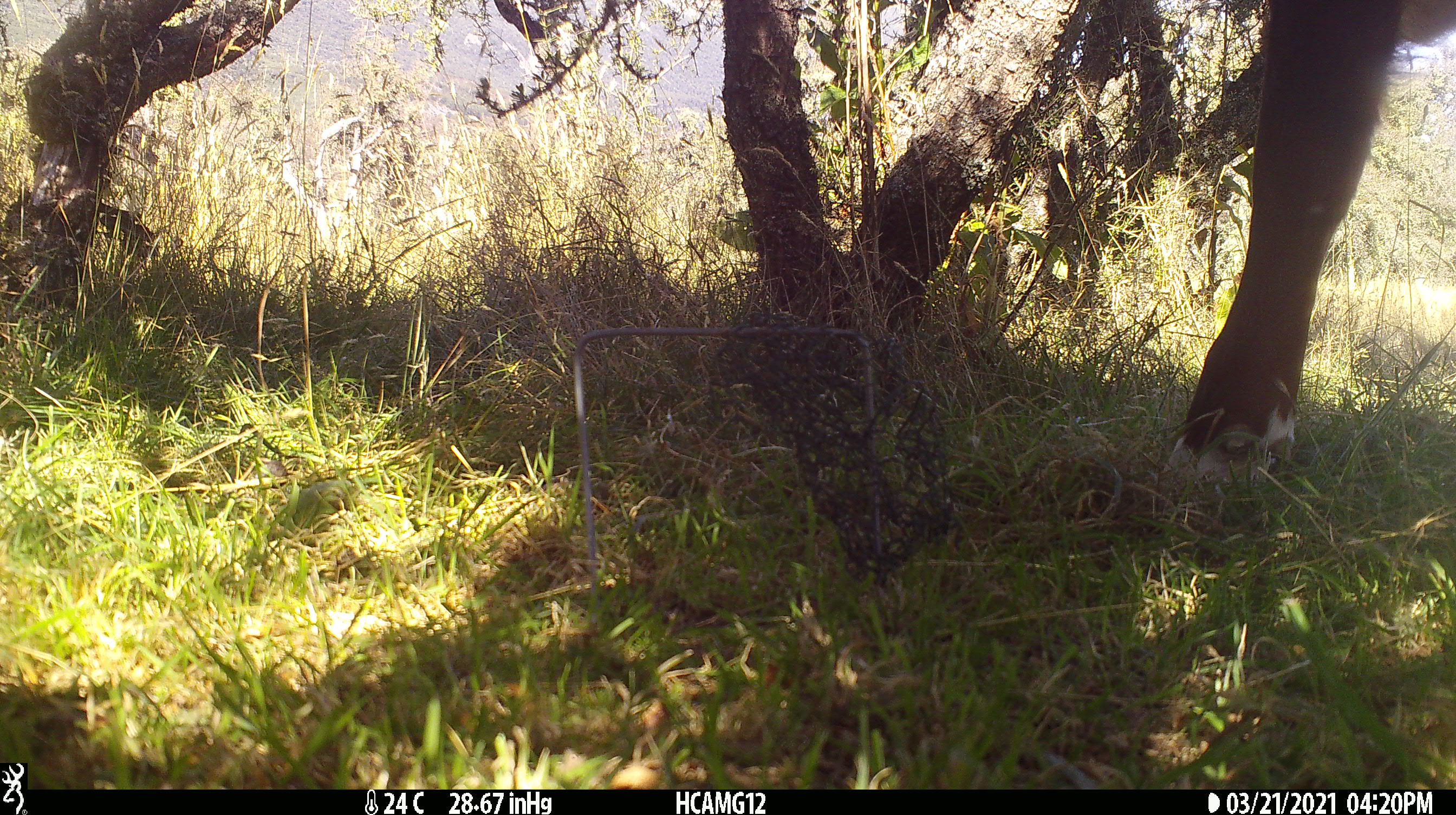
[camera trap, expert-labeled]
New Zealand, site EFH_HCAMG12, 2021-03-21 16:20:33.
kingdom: Animalia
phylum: Chordata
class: Mammalia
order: Artiodactyla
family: Bovidae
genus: Bos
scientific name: Bos taurus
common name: domestic cow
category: cow